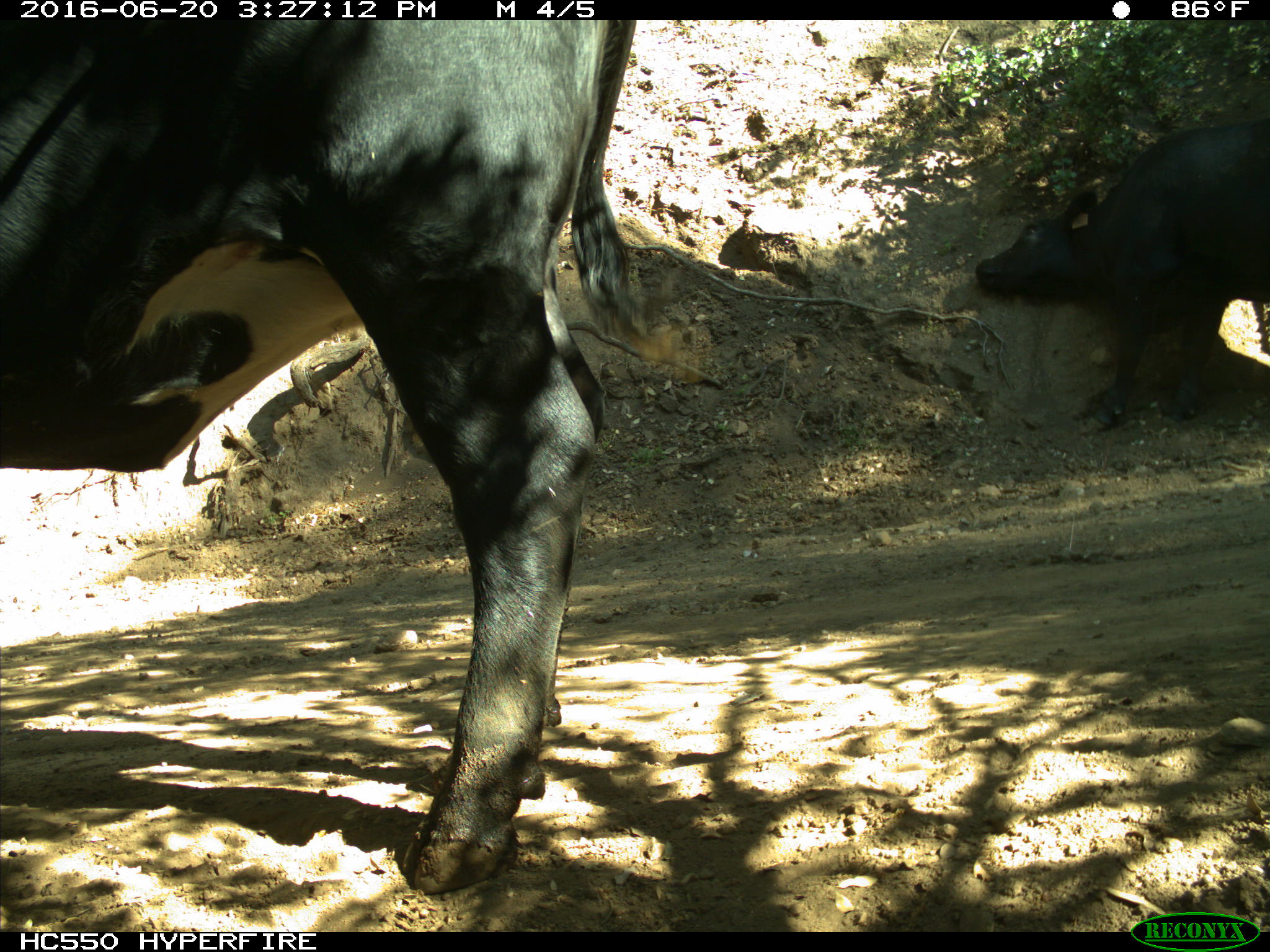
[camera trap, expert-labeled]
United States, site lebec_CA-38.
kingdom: Animalia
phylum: Chordata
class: Mammalia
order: Artiodactyla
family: Bovidae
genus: Bos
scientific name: Bos taurus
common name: domestic cow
Bos taurus (domestic cow).